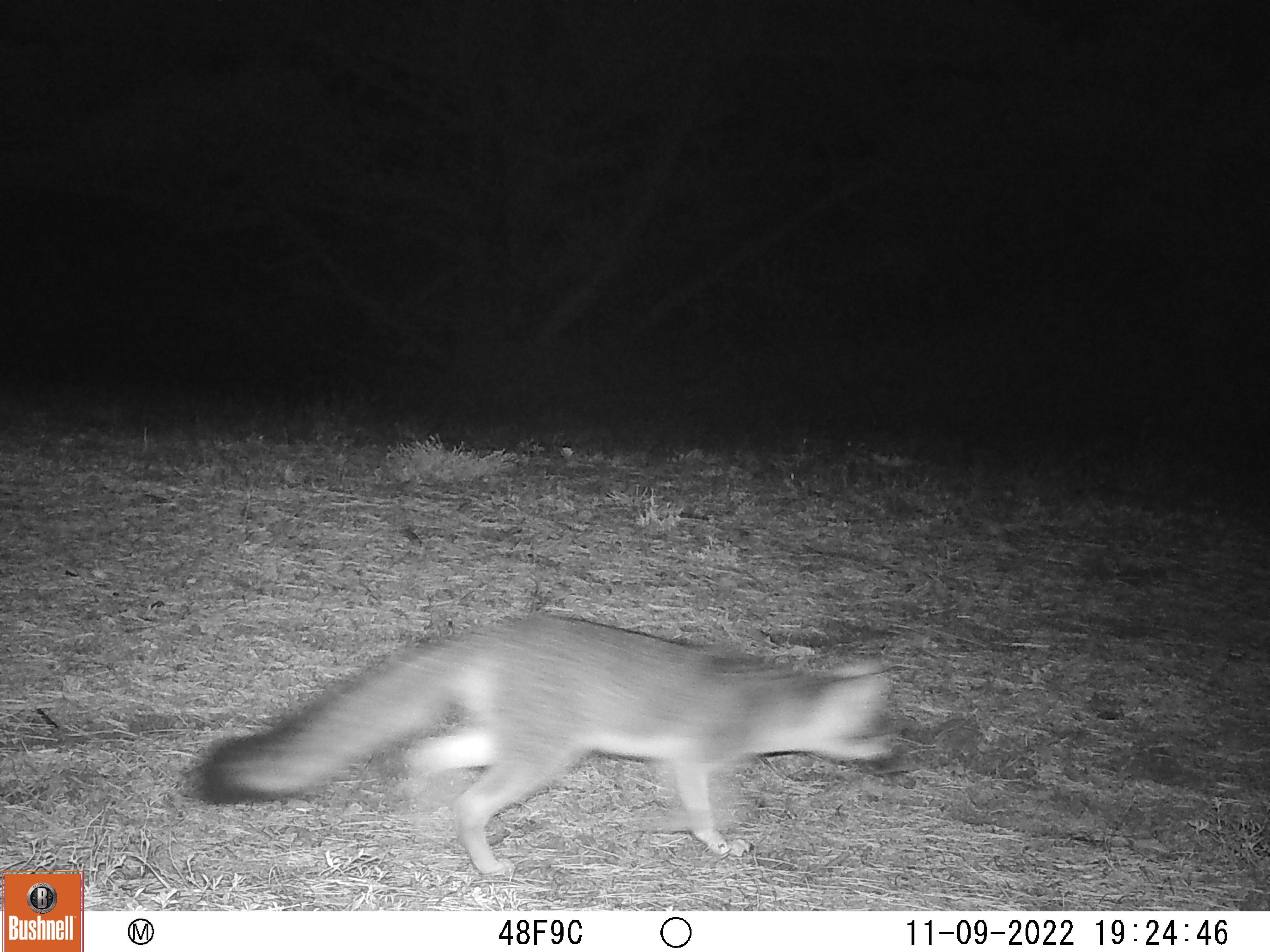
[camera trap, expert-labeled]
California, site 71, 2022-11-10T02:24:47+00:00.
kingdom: Animalia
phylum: Chordata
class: Mammalia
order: Carnivora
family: Canidae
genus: Urocyon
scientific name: Urocyon cinereoargenteus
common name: gray fox